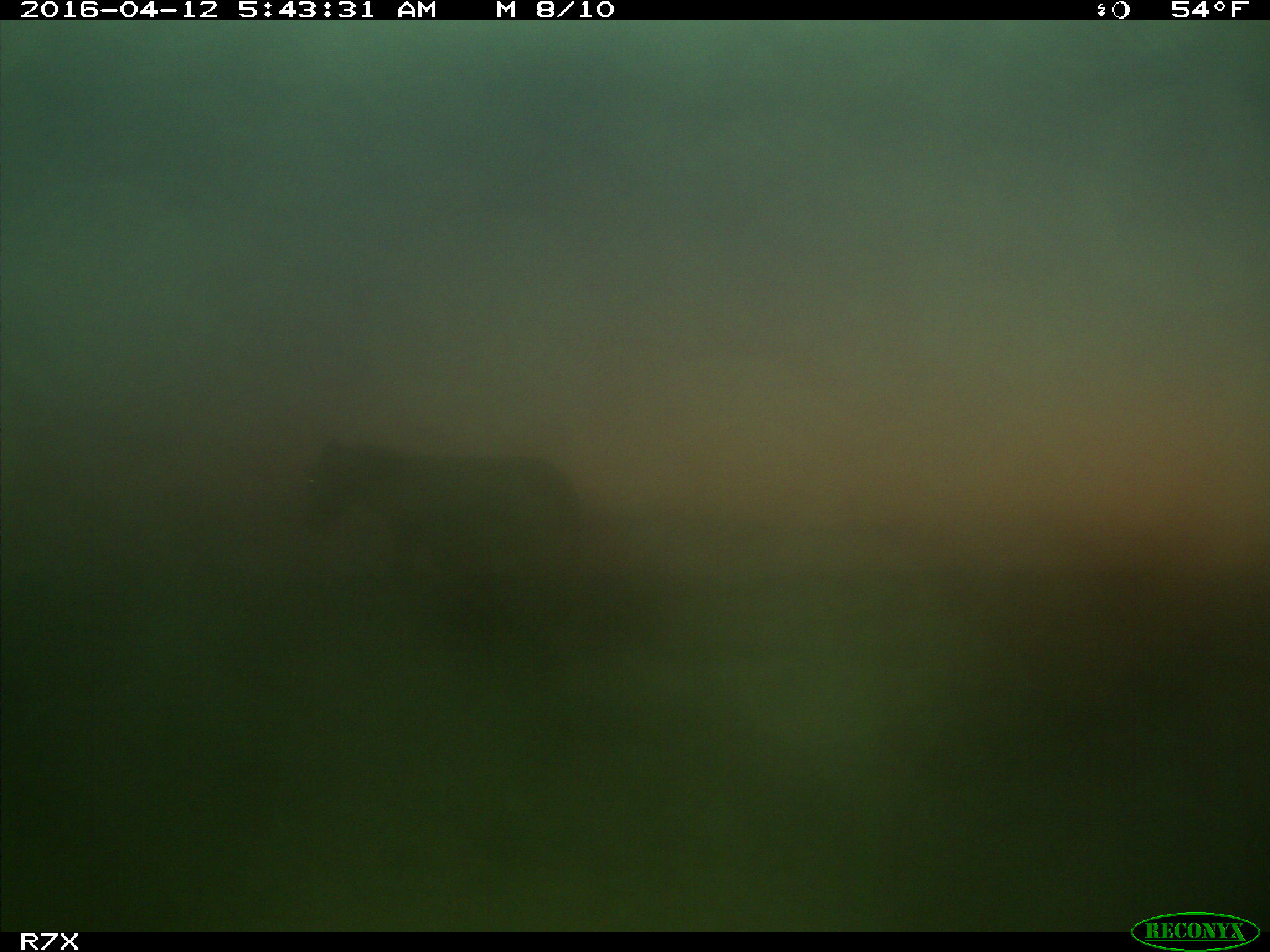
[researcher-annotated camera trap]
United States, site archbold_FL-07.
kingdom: Animalia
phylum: Chordata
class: Mammalia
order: Artiodactyla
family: Bovidae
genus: Bos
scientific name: Bos taurus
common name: domestic cow